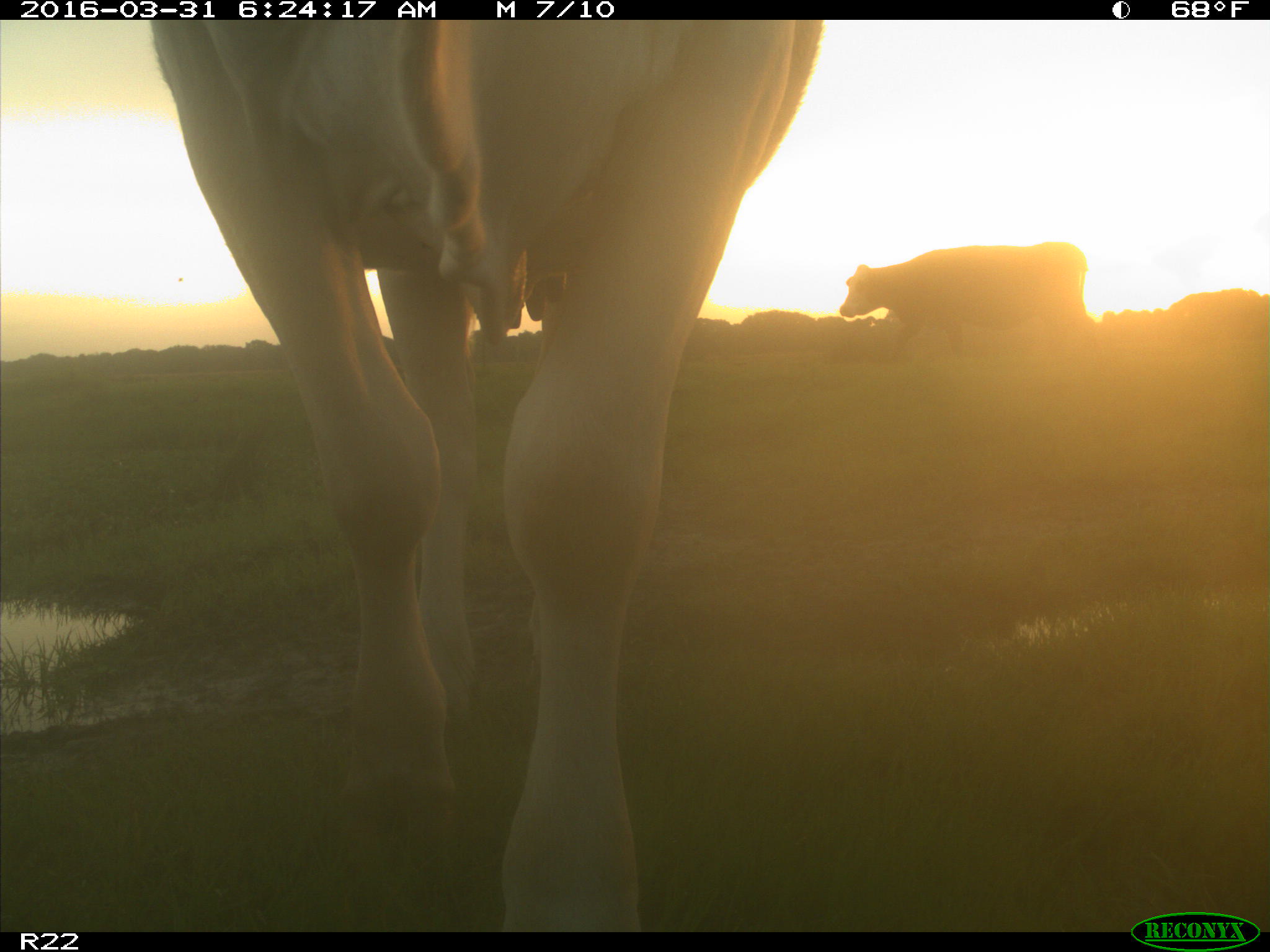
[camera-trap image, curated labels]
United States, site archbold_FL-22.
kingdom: Animalia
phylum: Chordata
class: Mammalia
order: Artiodactyla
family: Bovidae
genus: Bos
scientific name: Bos taurus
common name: domestic cow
Bos taurus (domestic cow).